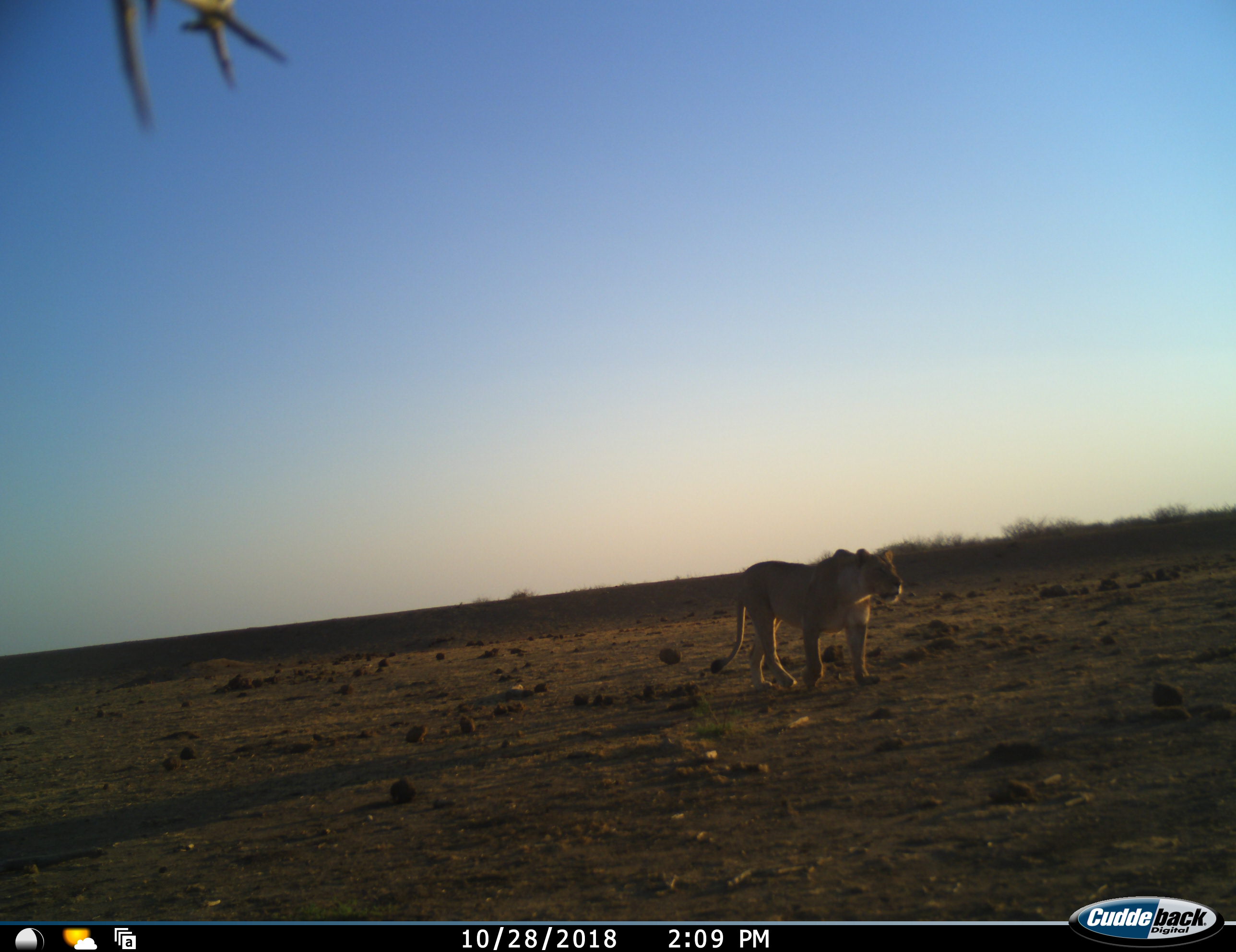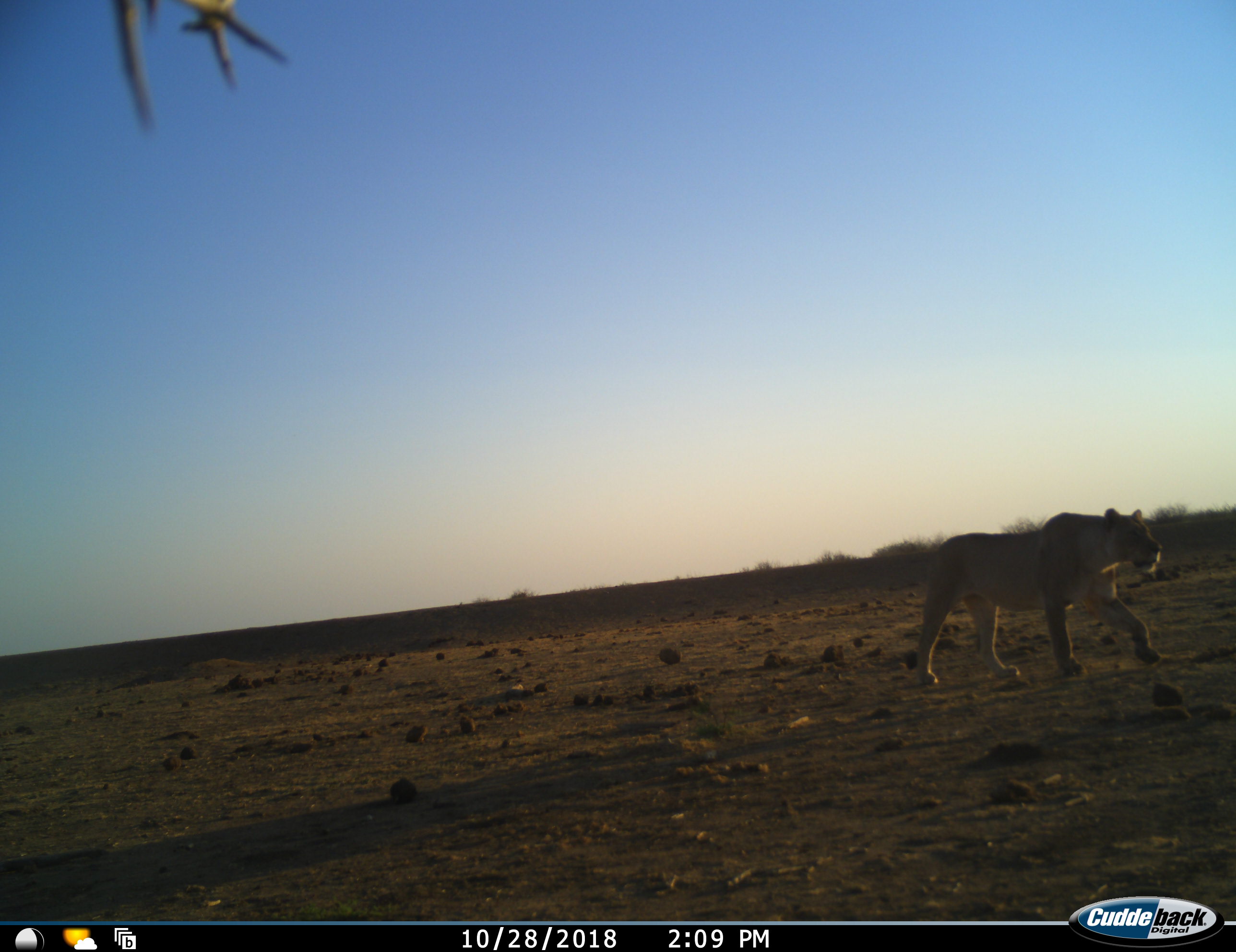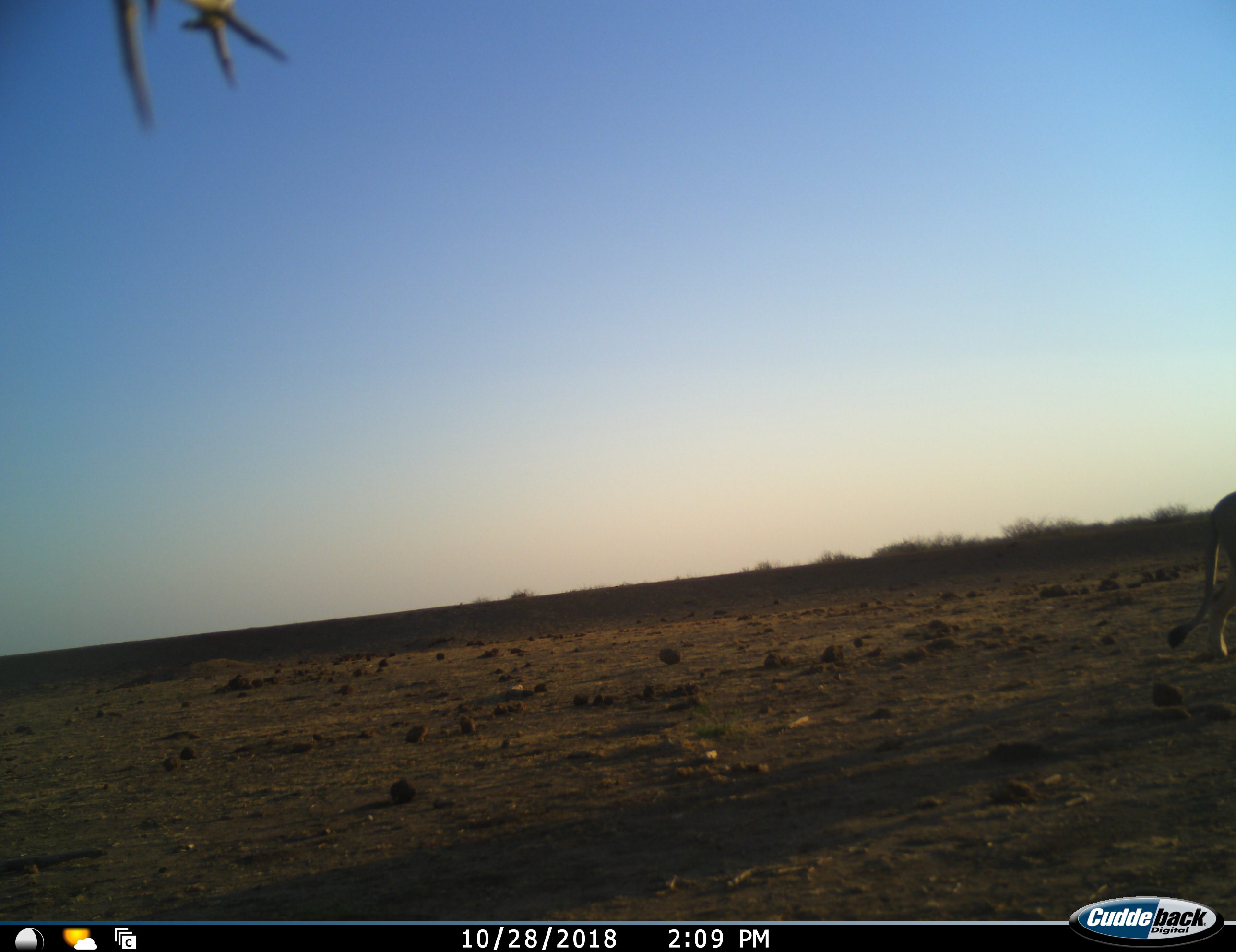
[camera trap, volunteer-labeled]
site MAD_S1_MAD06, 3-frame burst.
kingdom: Animalia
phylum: Chordata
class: Mammalia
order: Carnivora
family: Felidae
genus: Panthera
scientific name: Panthera leo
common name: lion female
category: lionfemale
Lionfemale (lion female) (Panthera leo), count 1. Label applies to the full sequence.